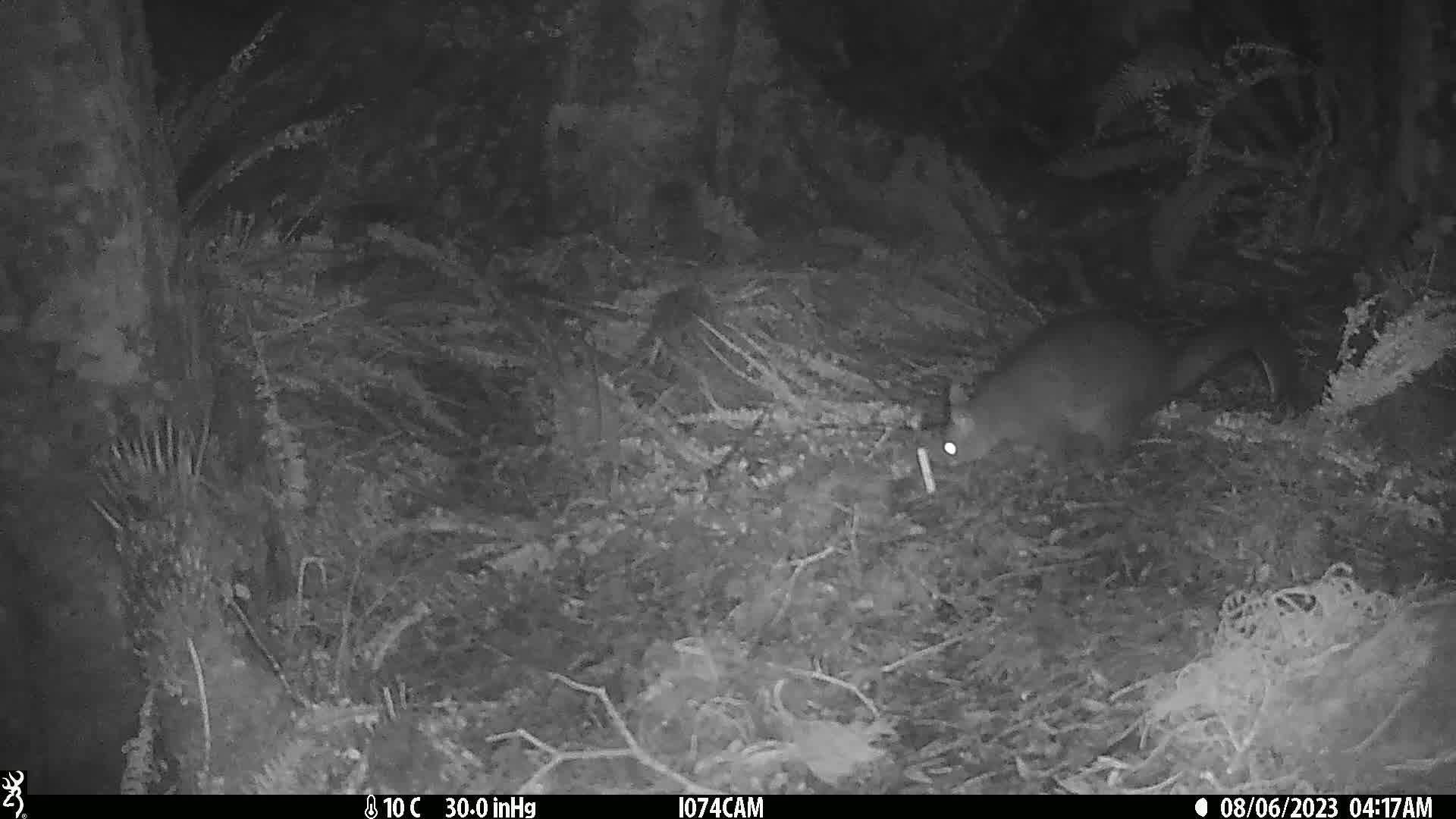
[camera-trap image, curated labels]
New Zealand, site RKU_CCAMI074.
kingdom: Animalia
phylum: Chordata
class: Mammalia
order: Diprotodontia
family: Phalangeridae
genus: Trichosurus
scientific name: Trichosurus vulpecula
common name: common brushtail possum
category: possum